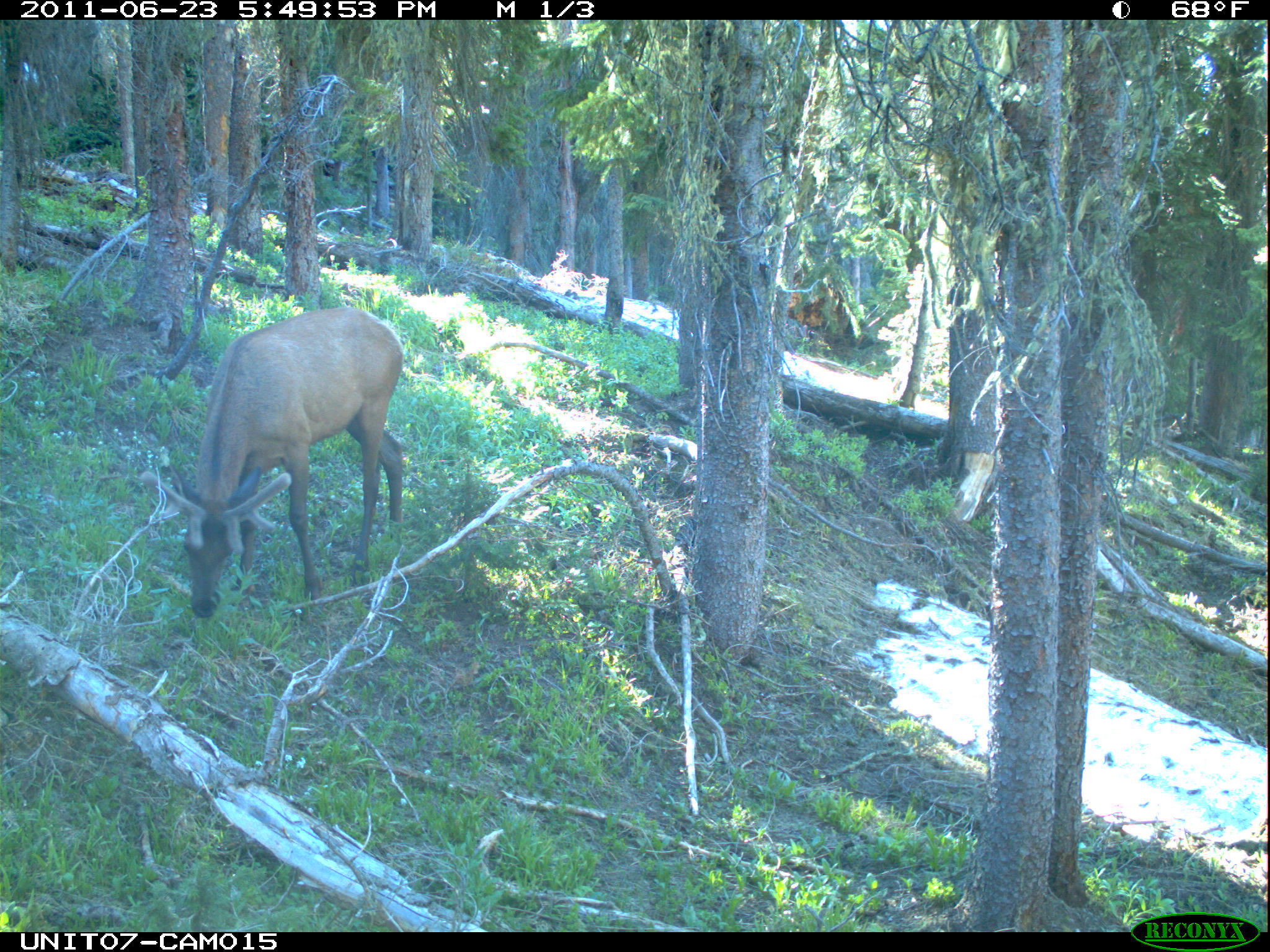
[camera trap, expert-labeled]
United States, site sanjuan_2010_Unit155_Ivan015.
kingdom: Animalia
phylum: Chordata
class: Mammalia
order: Artiodactyla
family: Cervidae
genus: Cervus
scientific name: Cervus elaphus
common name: red deer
Cervus elaphus (red deer).